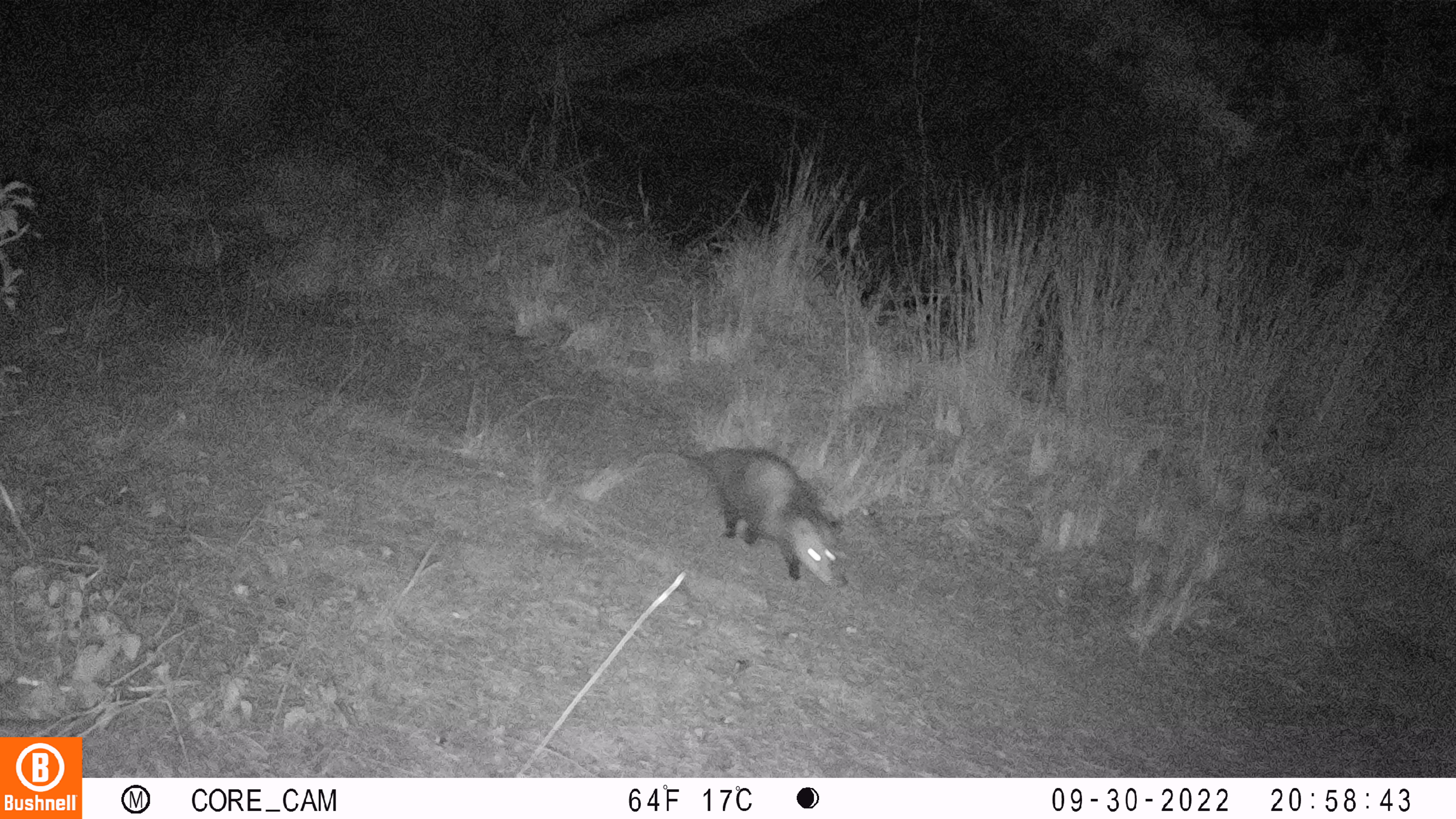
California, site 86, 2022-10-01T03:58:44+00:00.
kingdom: Animalia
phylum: Chordata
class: Mammalia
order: Didelphimorphia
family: Didelphidae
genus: Didelphis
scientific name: Didelphis virginiana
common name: virginia opossum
Virginia opossum (Didelphis virginiana).